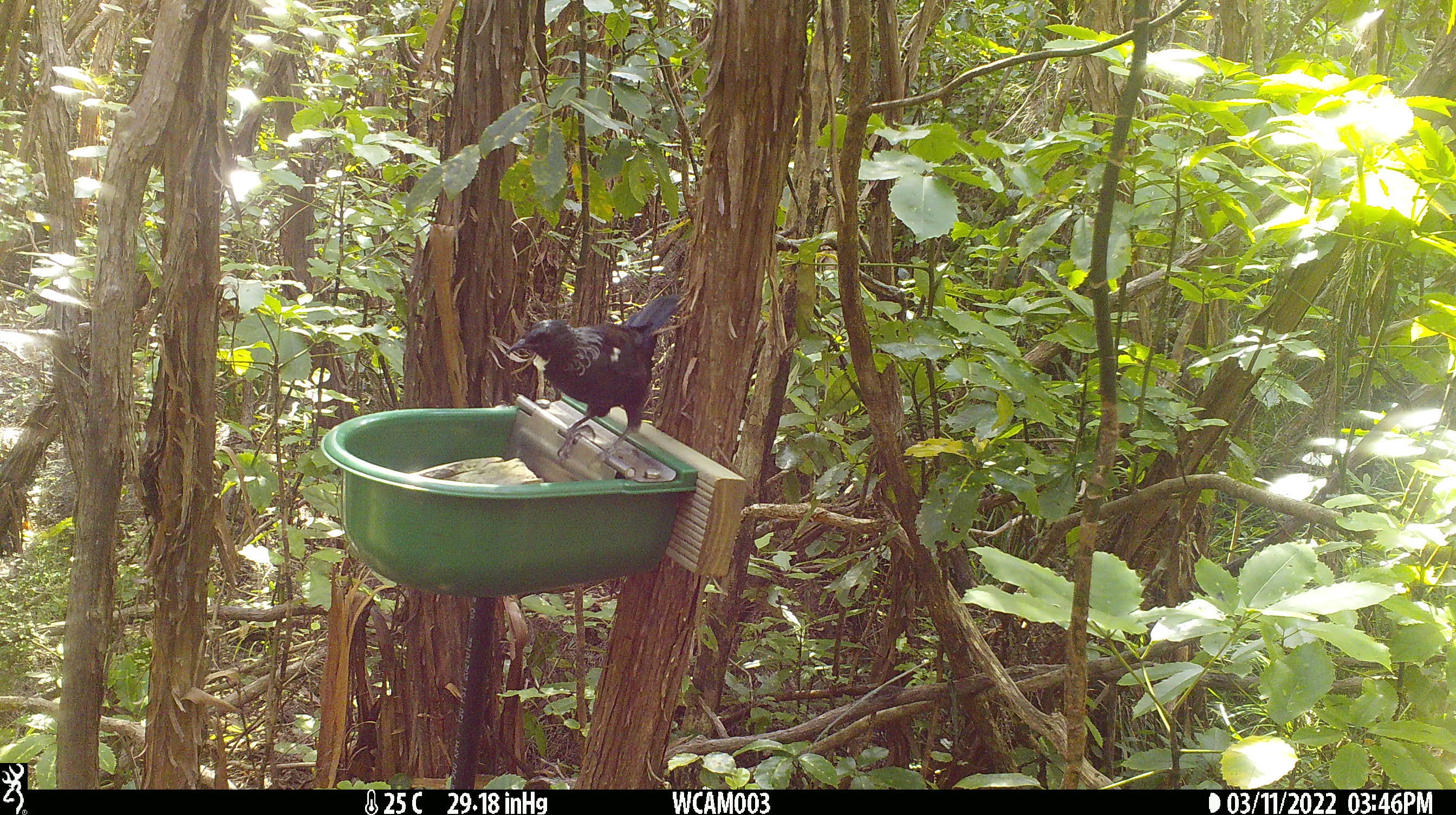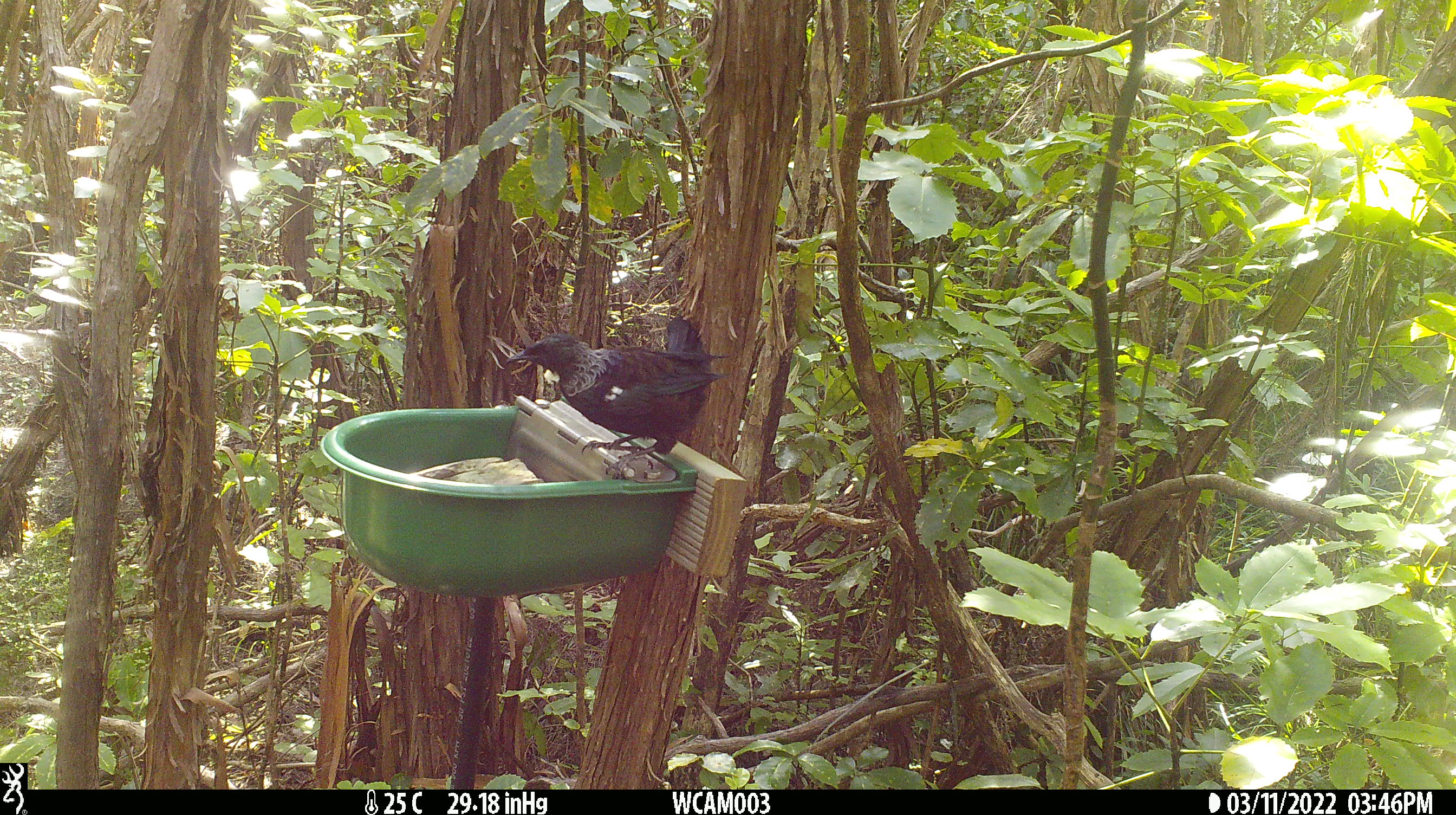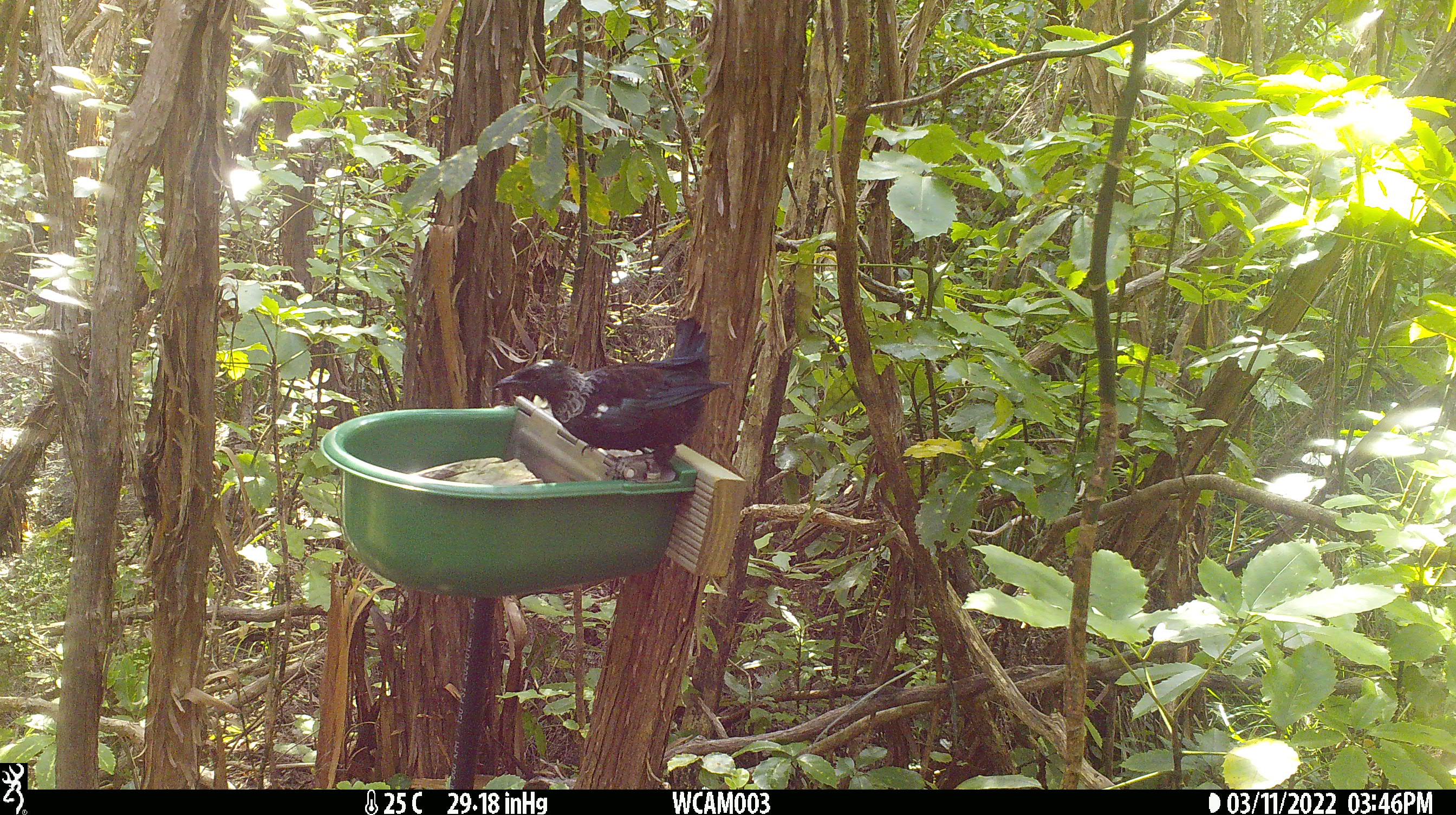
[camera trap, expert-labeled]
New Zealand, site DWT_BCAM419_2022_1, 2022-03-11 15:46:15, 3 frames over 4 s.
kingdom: Animalia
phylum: Chordata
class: Aves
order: Passeriformes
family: Meliphagidae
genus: Prosthemadera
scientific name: Prosthemadera novaeseelandiae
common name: tui